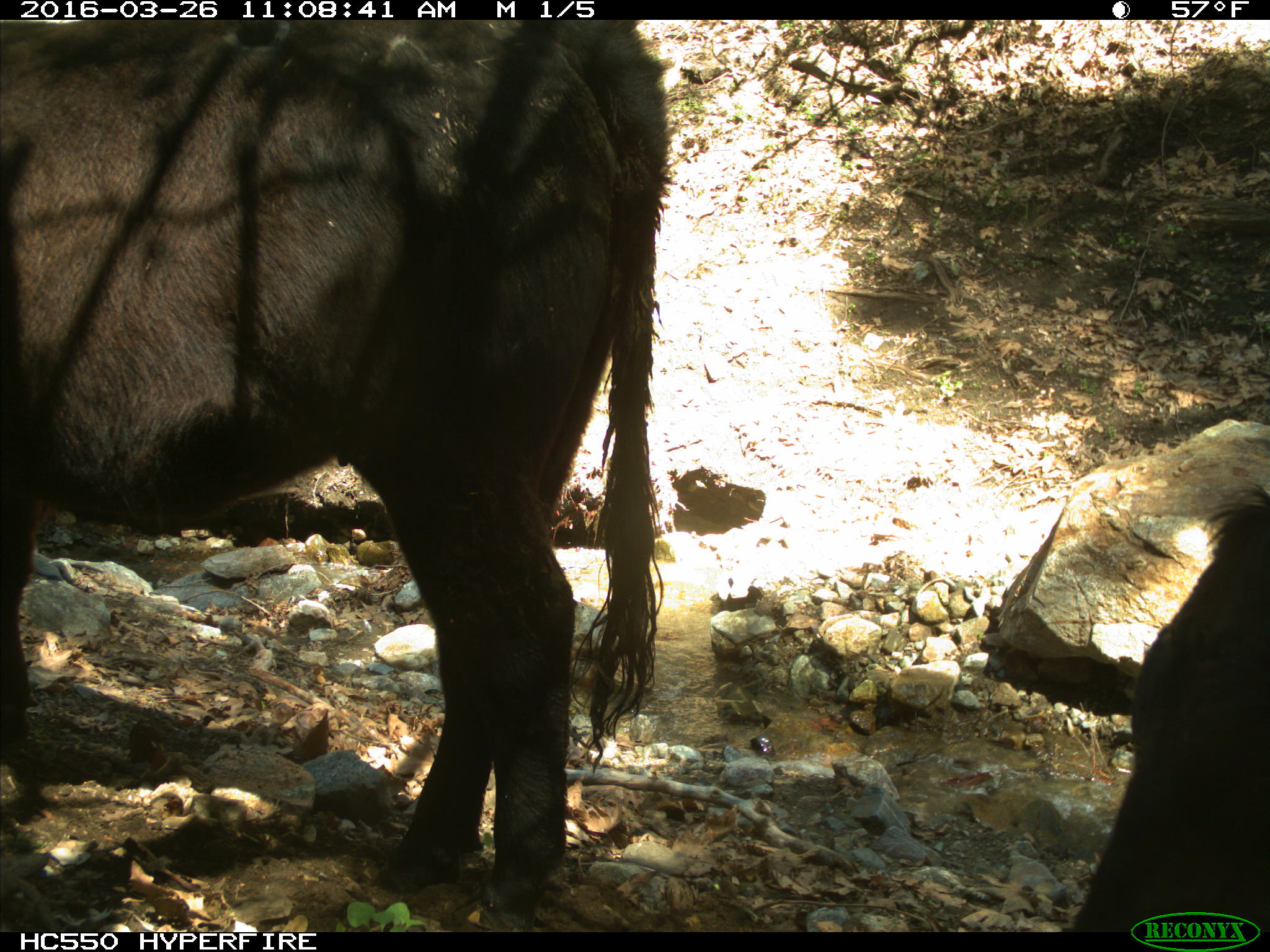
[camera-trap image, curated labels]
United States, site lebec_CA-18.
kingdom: Animalia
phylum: Chordata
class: Mammalia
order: Artiodactyla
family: Bovidae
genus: Bos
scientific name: Bos taurus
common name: domestic cow